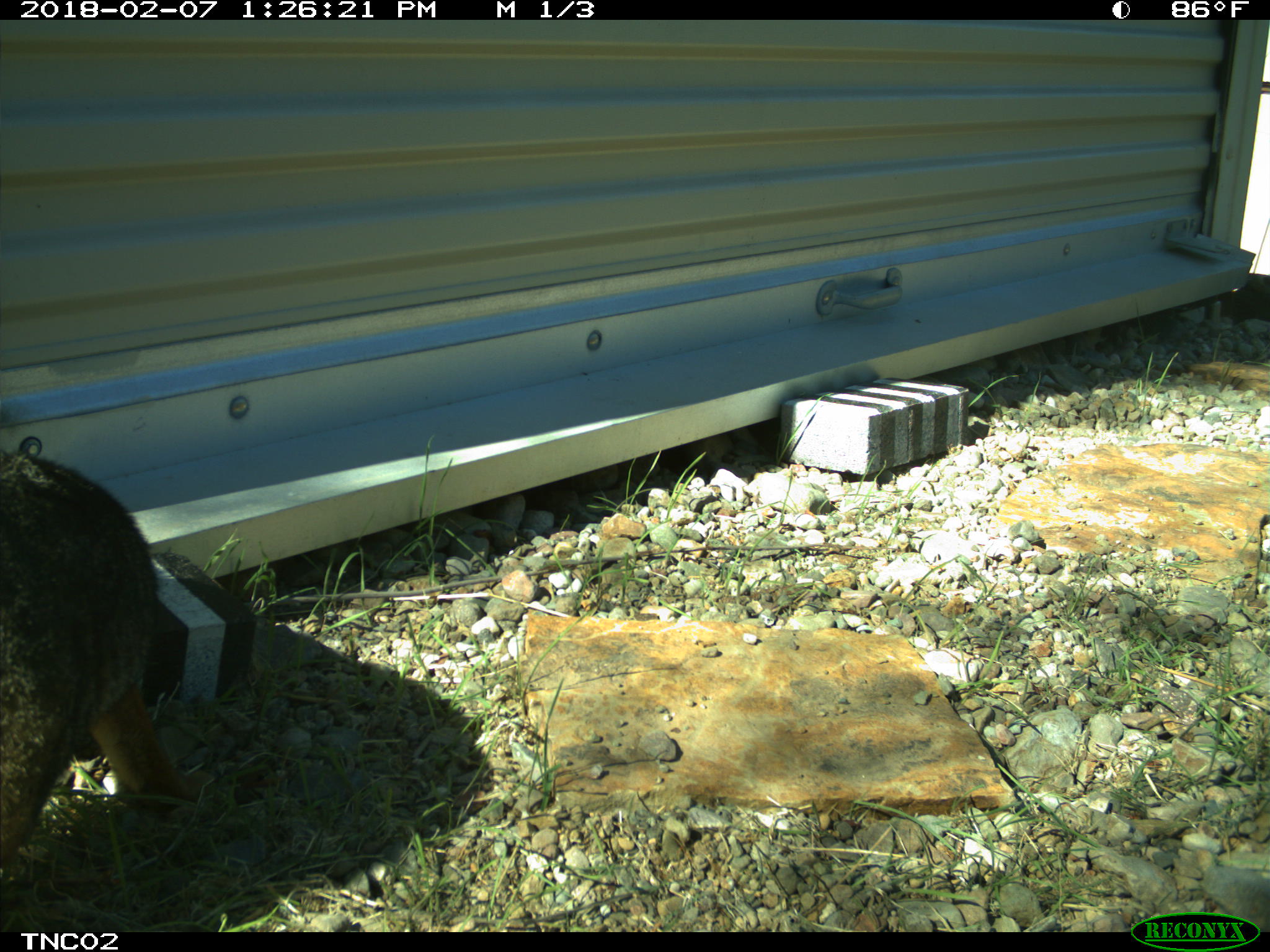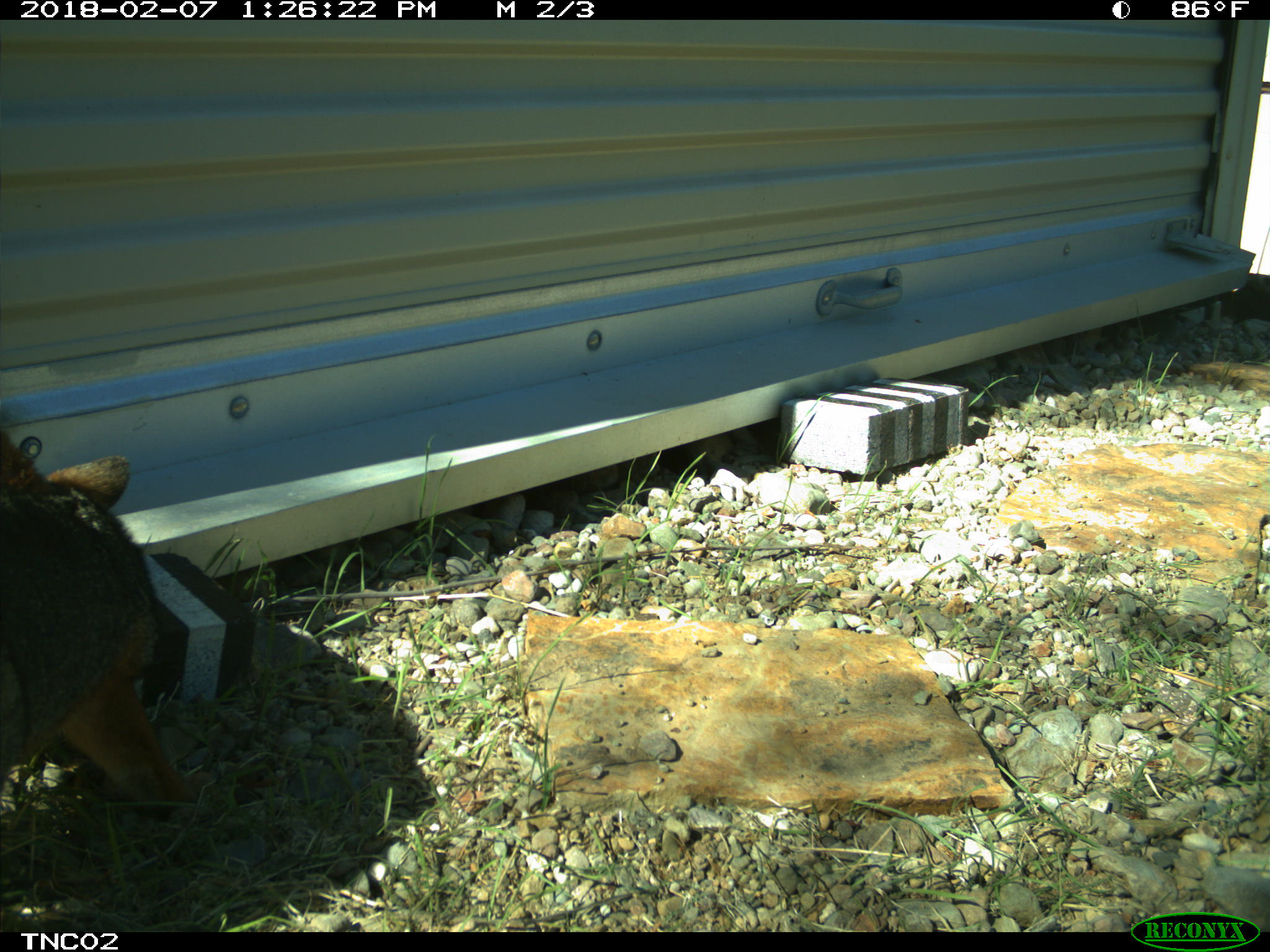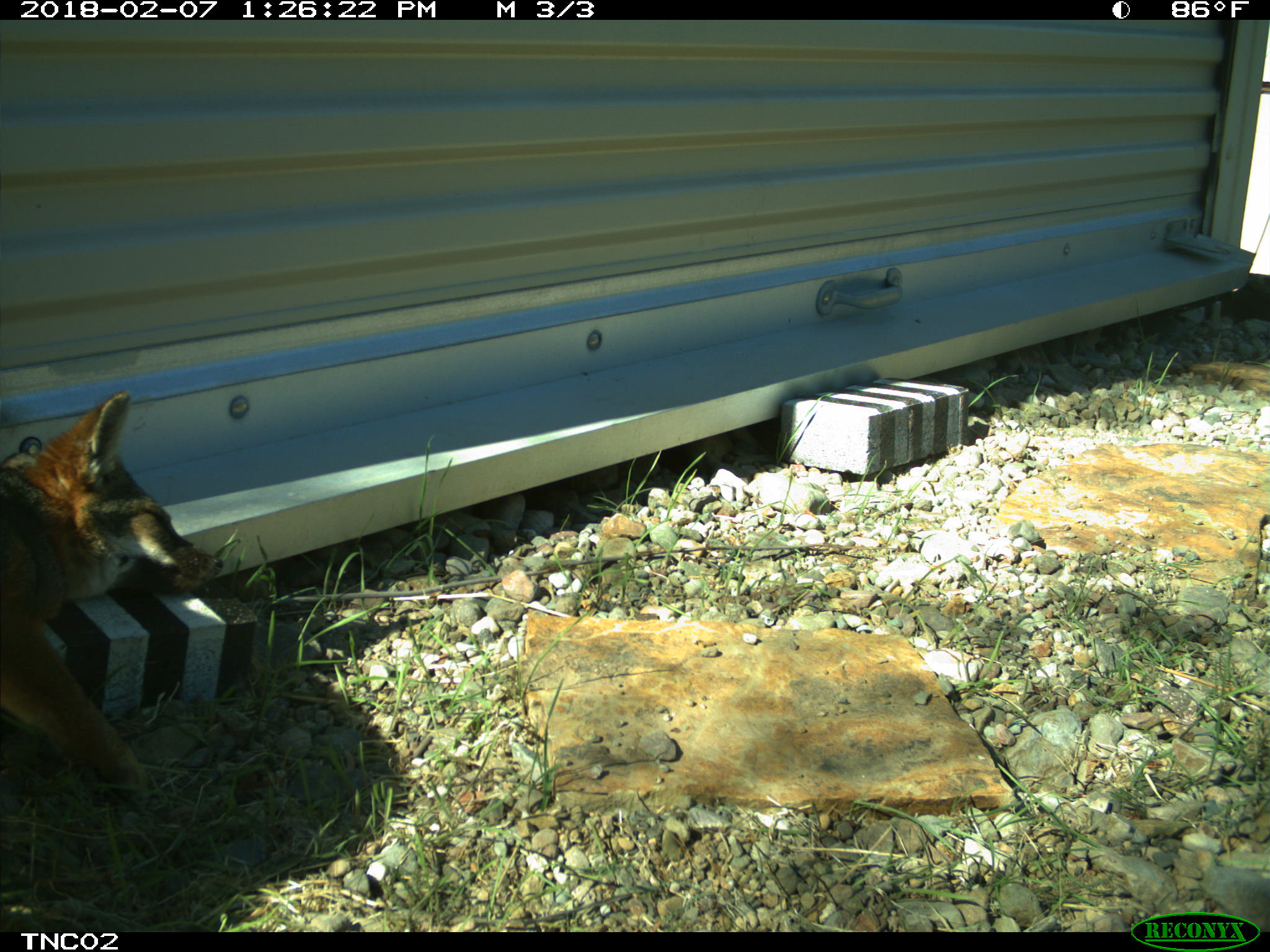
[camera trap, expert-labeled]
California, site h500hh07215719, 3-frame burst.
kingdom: Animalia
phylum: Chordata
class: Mammalia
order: Carnivora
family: Canidae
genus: Urocyon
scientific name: Urocyon littoralis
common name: island fox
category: fox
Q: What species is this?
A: Fox (island fox) (Urocyon littoralis).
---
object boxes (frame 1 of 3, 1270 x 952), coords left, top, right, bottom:
fox: 0, 449, 190, 866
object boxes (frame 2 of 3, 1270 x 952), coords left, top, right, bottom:
fox: 0, 431, 197, 818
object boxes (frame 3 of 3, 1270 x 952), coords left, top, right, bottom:
fox: 0, 389, 224, 811